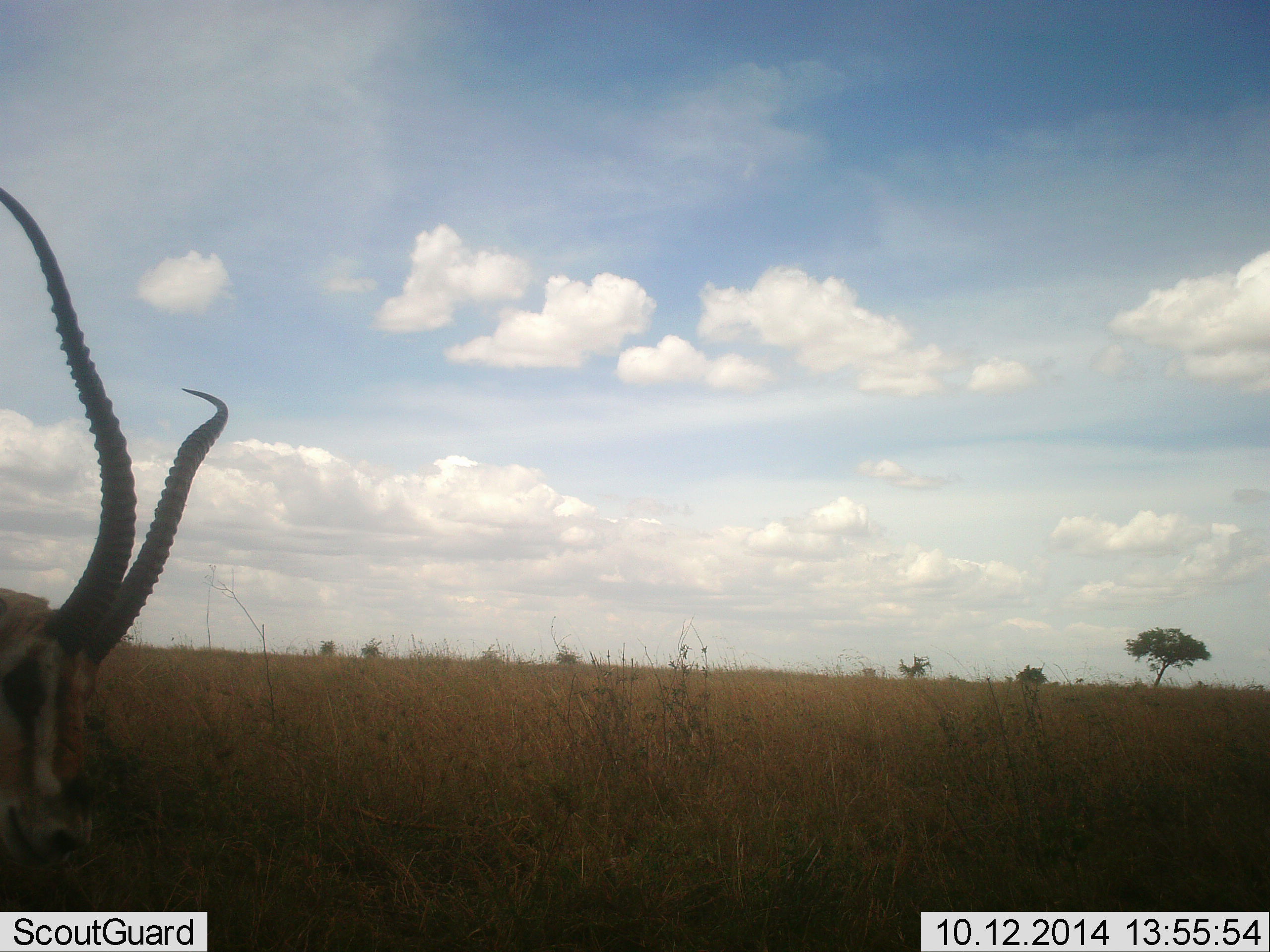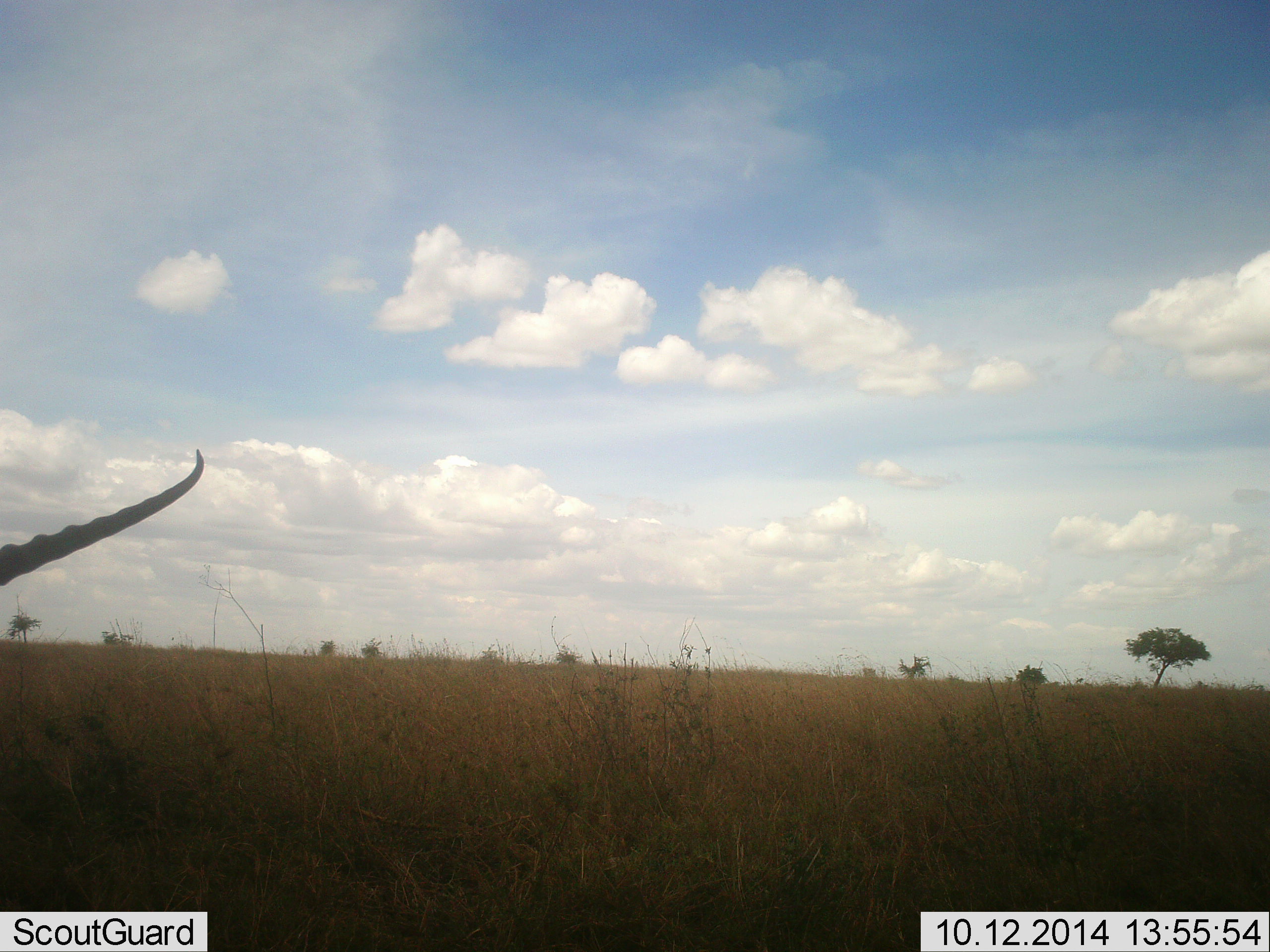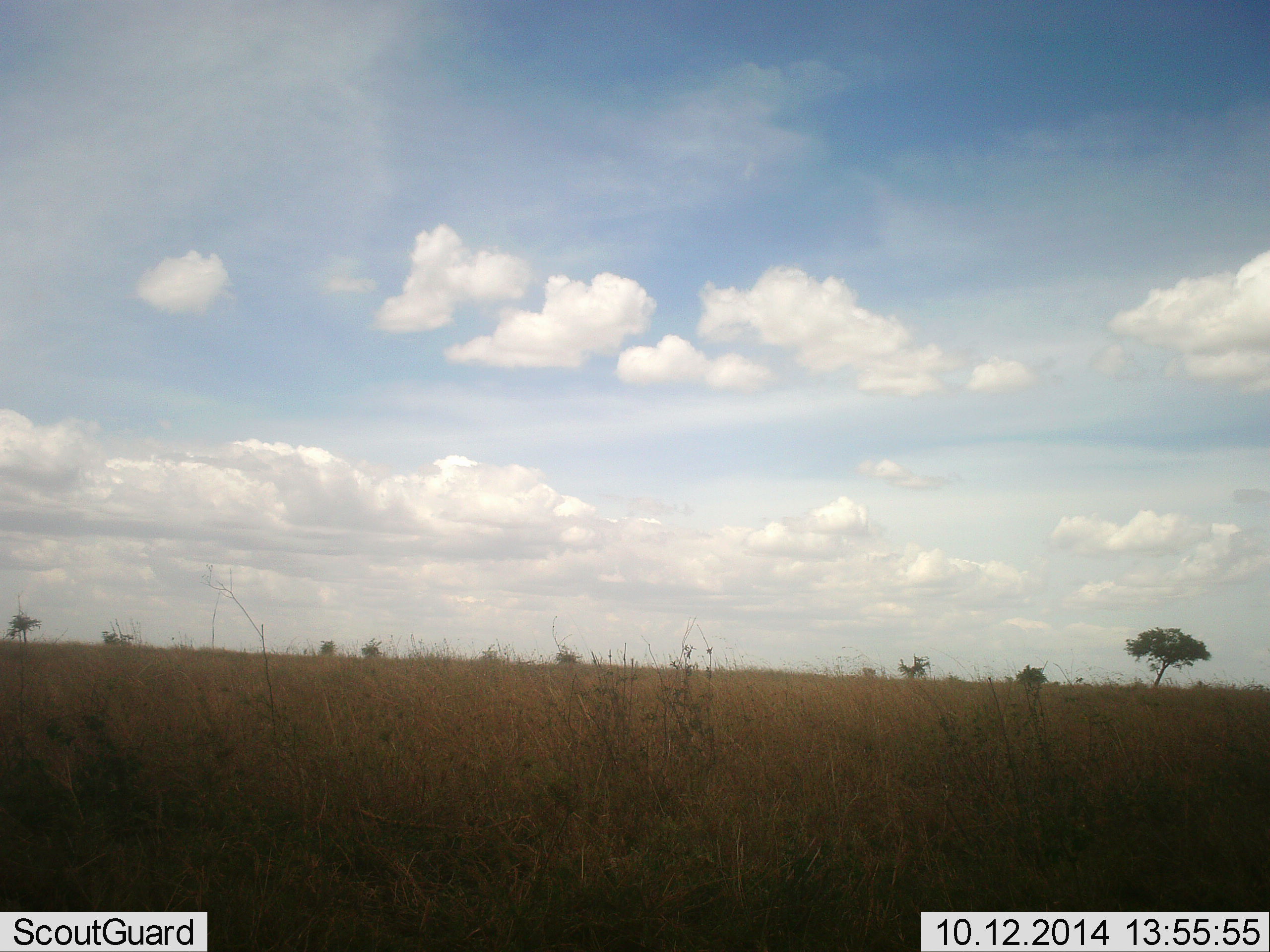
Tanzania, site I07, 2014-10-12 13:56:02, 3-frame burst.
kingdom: Animalia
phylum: Chordata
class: Mammalia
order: Artiodactyla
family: Bovidae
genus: Nanger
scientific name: Nanger granti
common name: grant's gazelle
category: gazellegrants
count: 1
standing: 14%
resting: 0%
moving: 71%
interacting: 0%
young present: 0%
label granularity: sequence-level